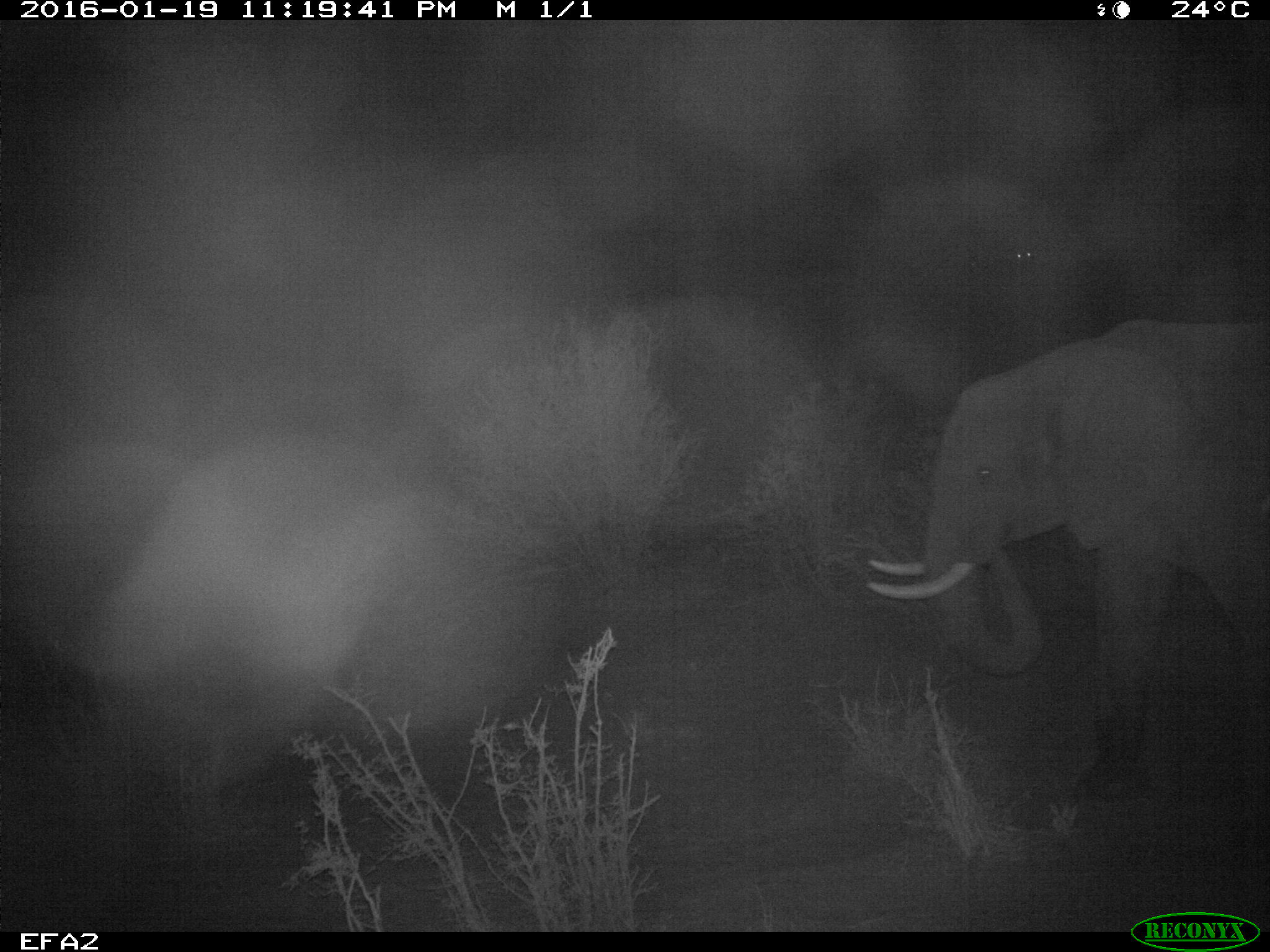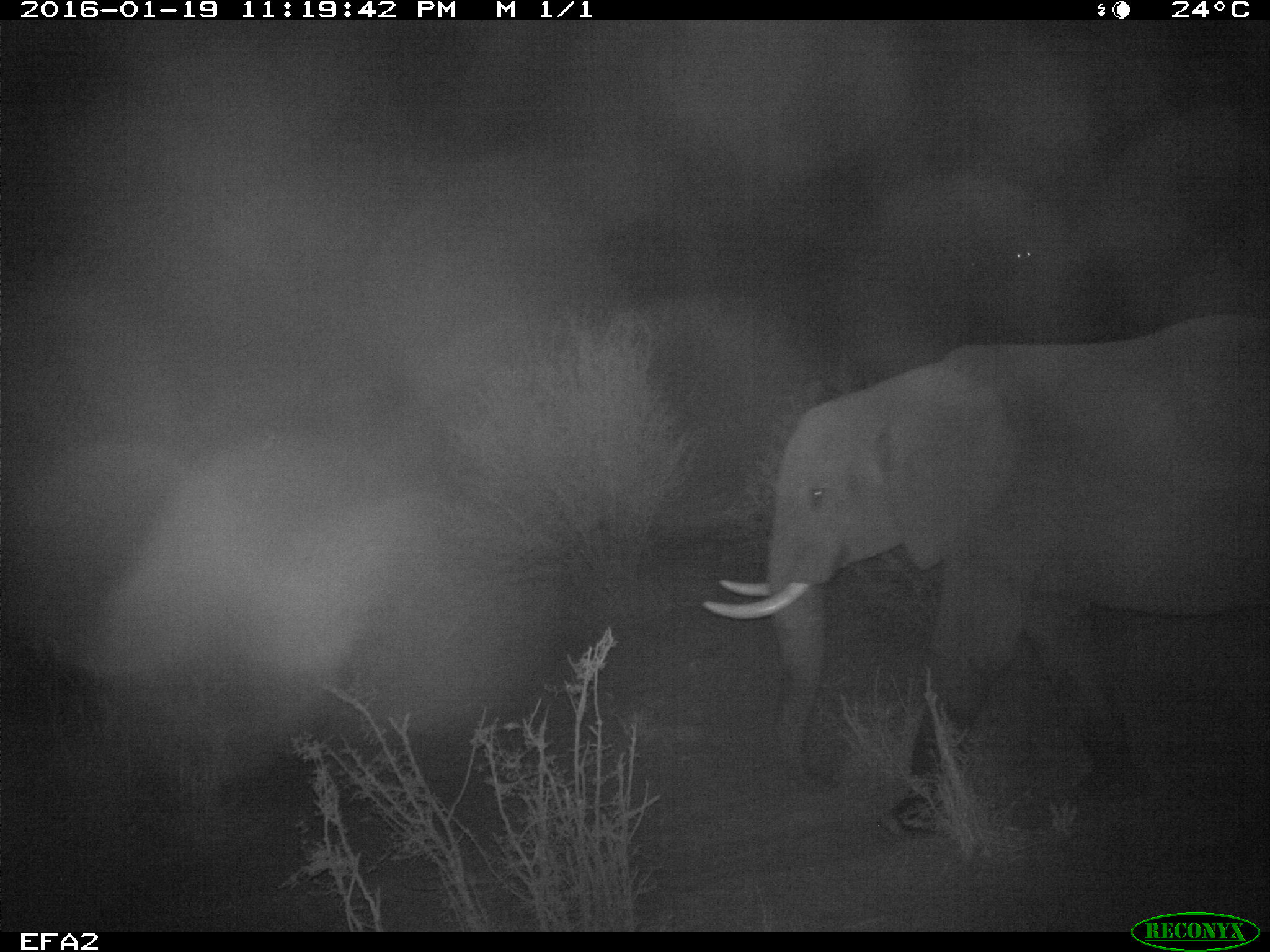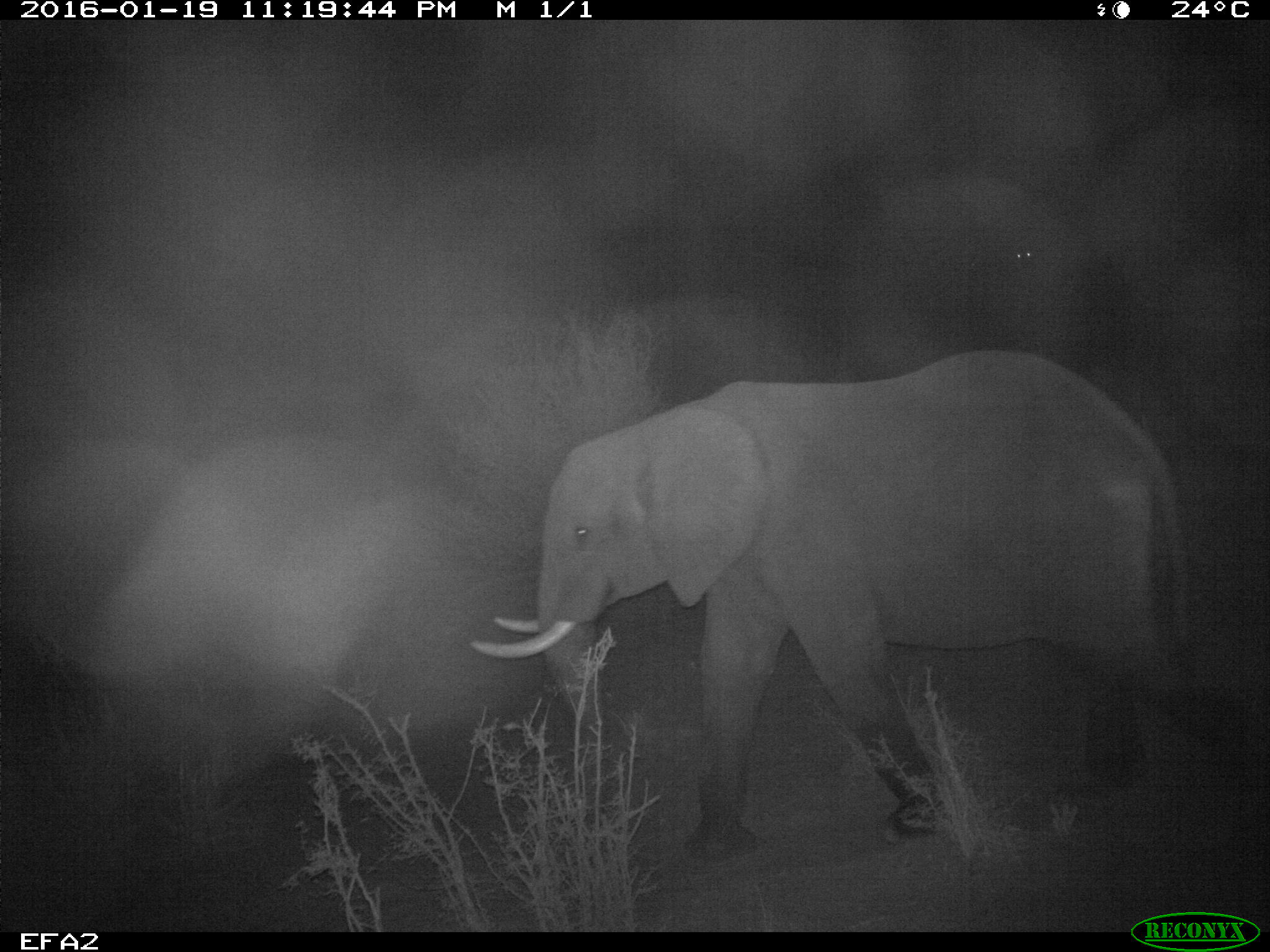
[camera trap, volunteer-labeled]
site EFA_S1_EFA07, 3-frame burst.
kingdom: Animalia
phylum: Chordata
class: Mammalia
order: Proboscidea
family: Elephantidae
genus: Loxodonta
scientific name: Loxodonta africana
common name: african bush elephant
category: elephant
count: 1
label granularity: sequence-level